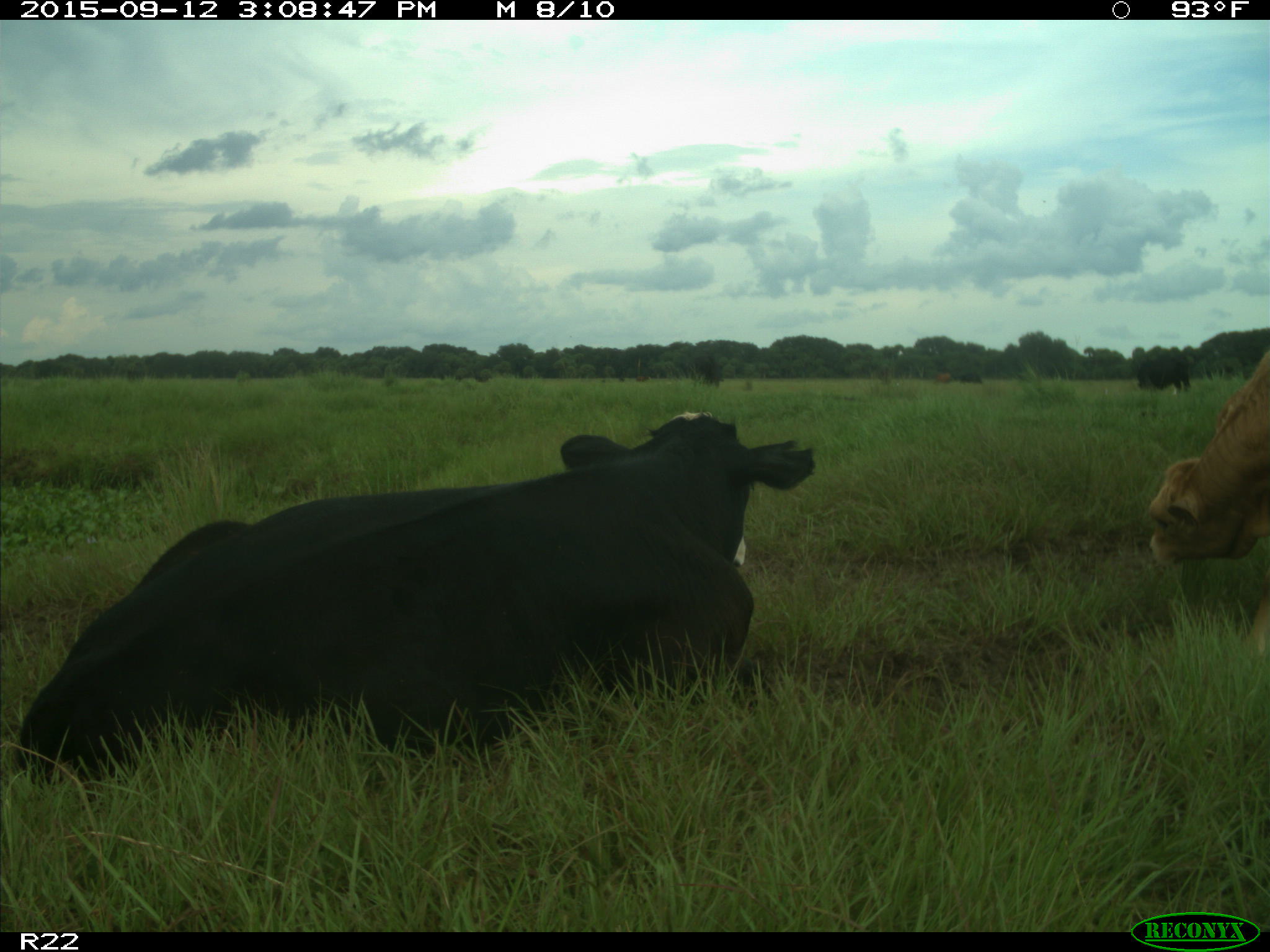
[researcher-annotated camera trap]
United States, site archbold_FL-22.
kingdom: Animalia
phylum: Chordata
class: Mammalia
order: Artiodactyla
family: Bovidae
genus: Bos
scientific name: Bos taurus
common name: domestic cow